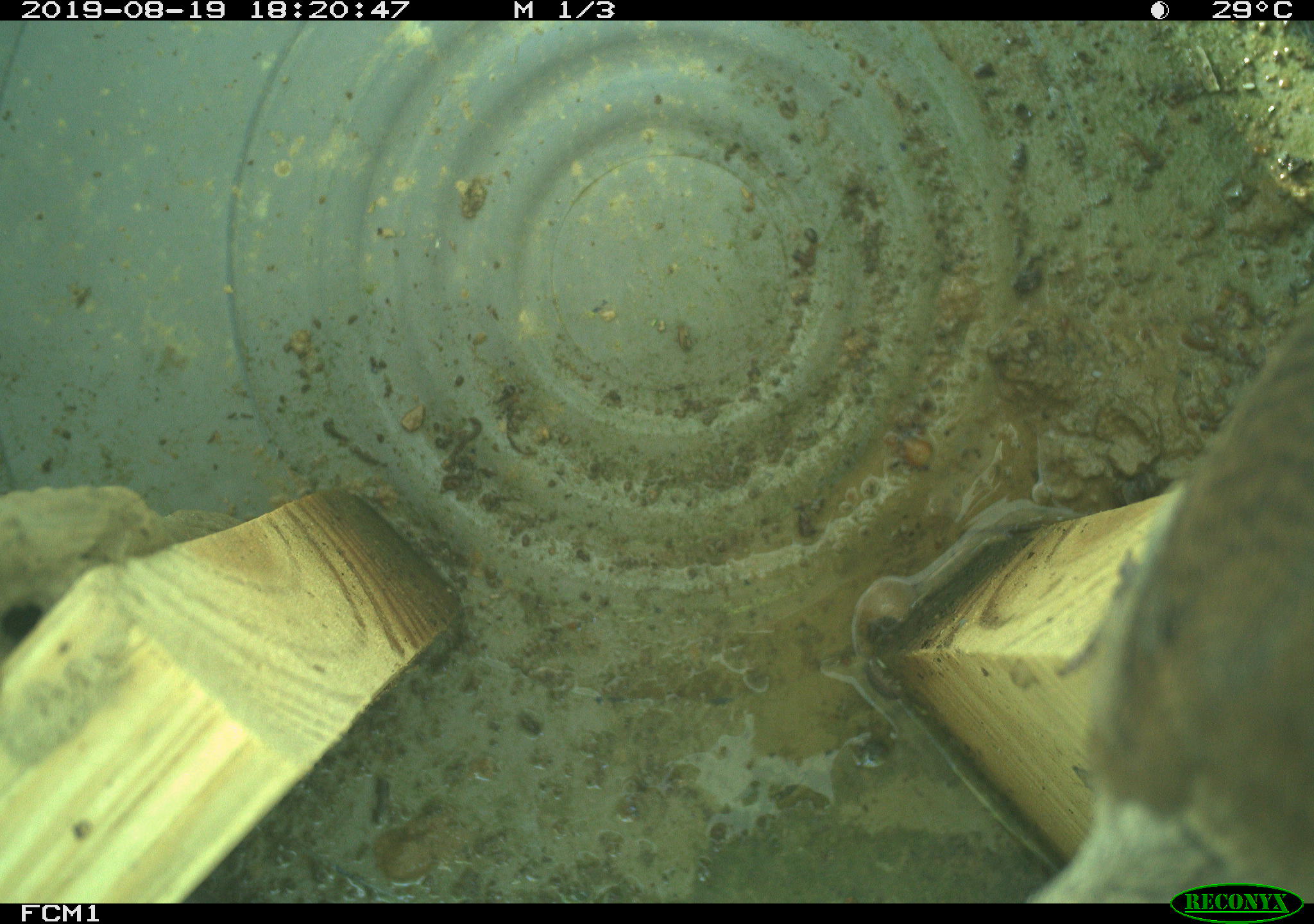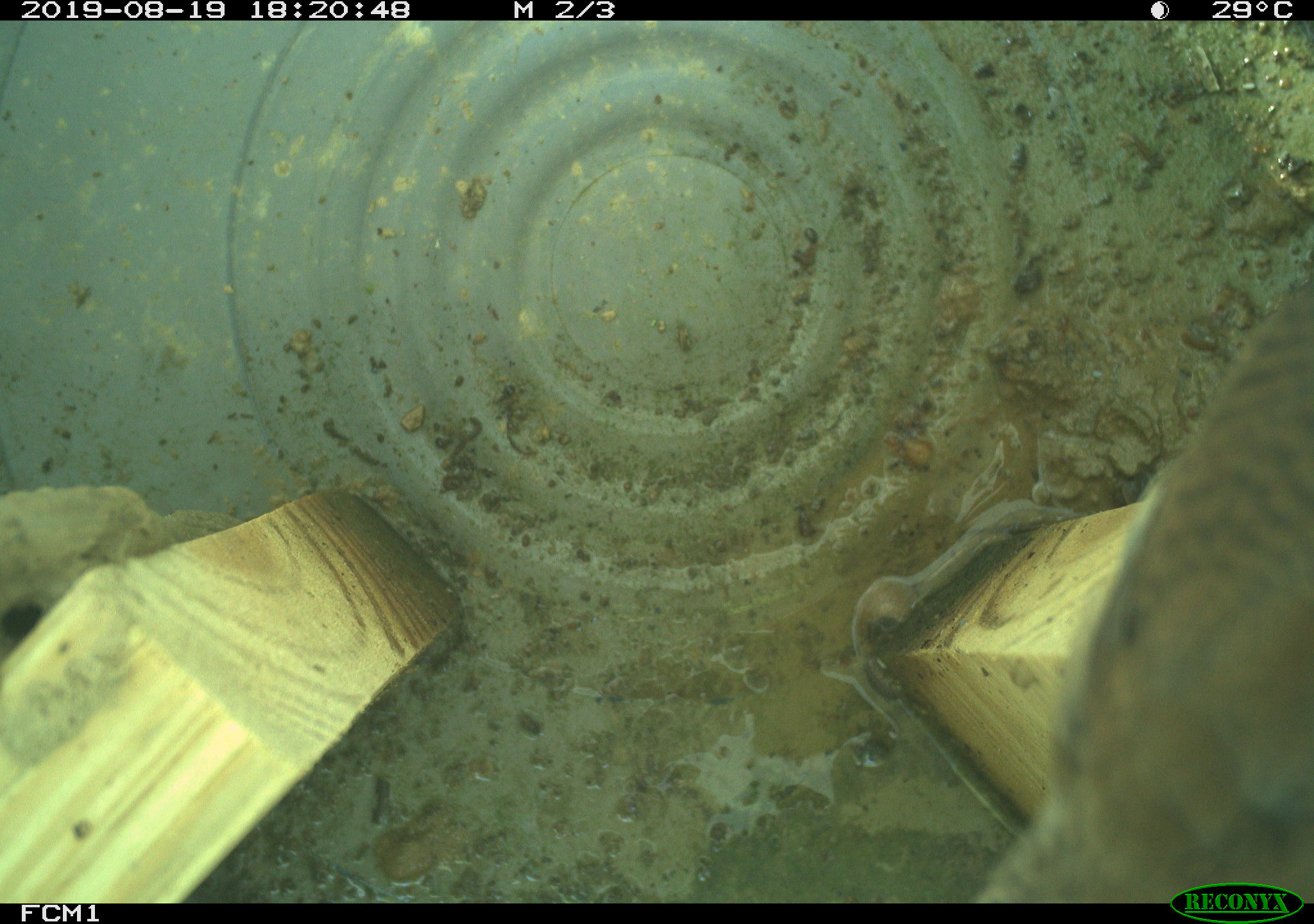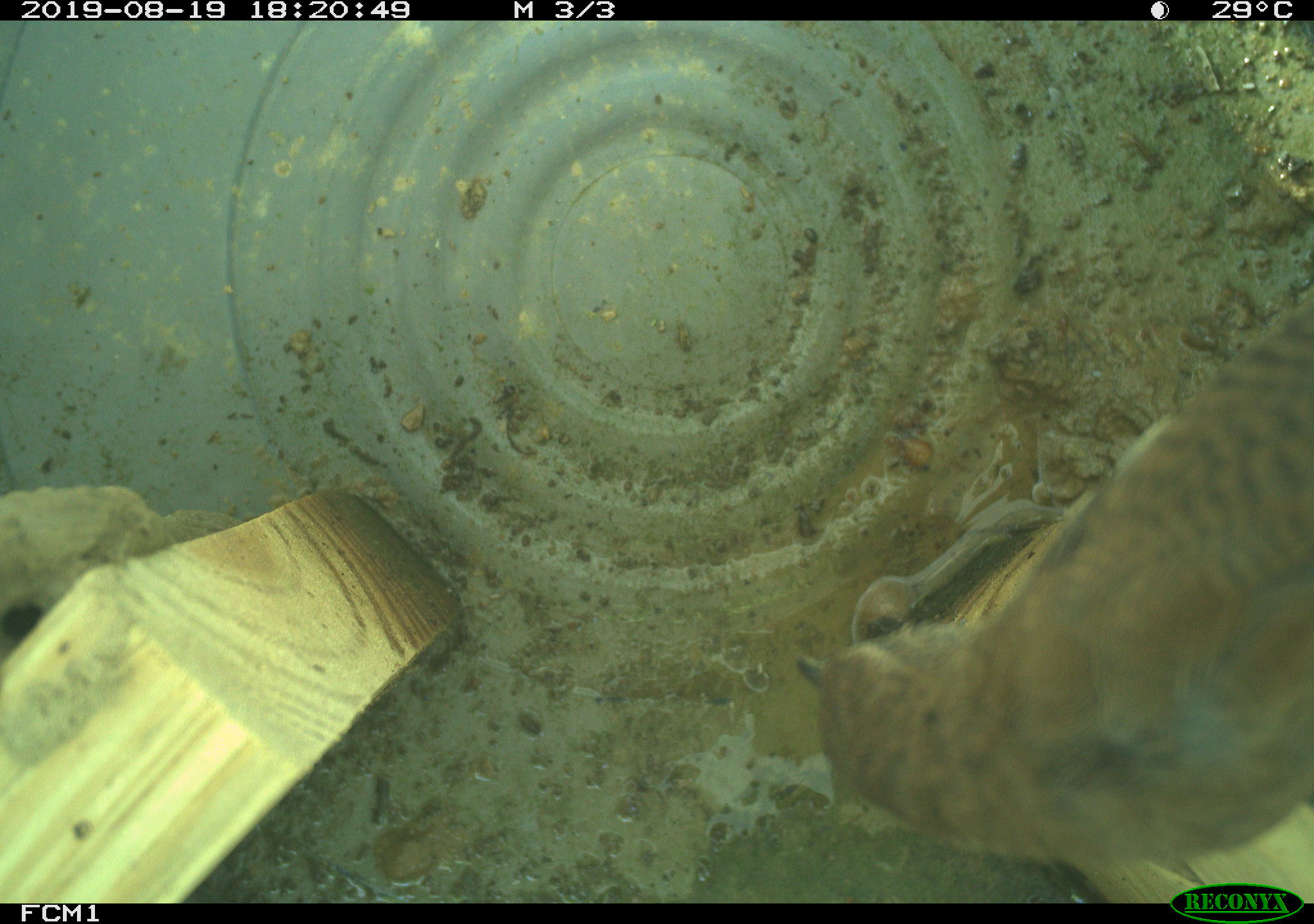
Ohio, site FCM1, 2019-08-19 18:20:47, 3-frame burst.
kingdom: Animalia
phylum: Chordata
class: Aves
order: Passeriformes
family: Troglodytidae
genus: Troglodytes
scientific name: Troglodytes aedon aedon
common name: northern house wren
Northern house wren (Troglodytes aedon aedon).